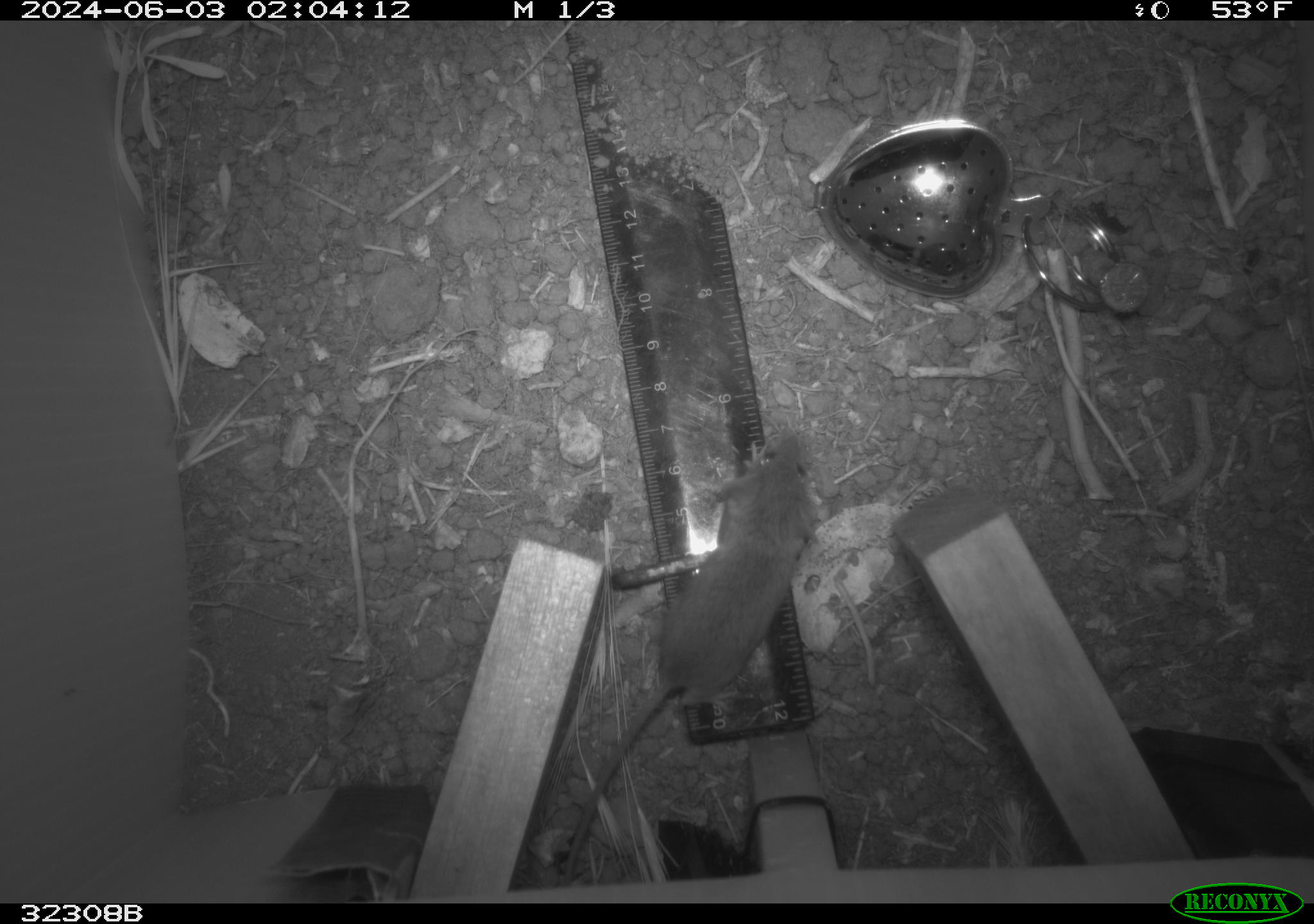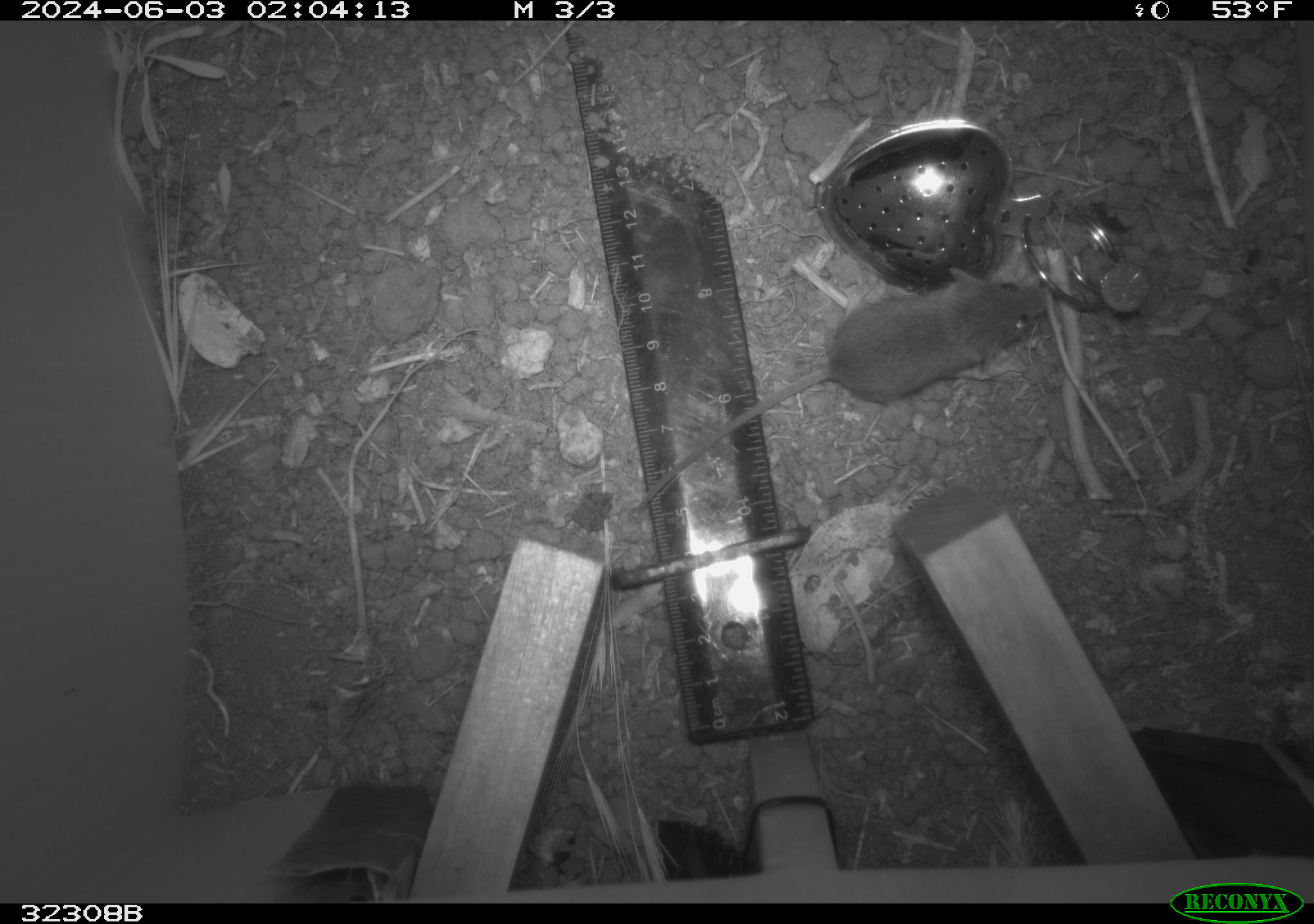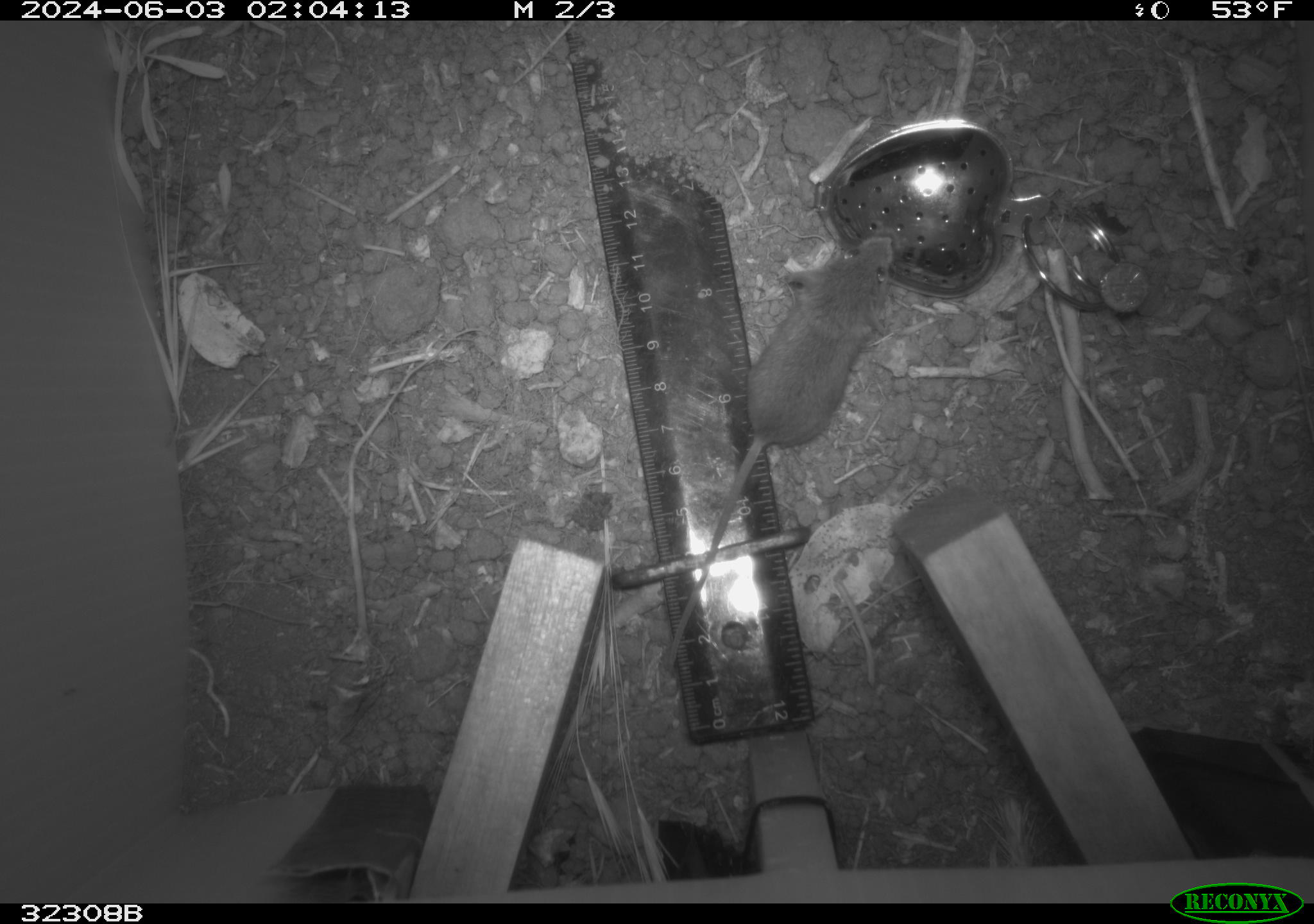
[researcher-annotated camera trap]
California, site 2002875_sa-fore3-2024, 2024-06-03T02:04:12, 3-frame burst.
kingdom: Animalia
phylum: Chordata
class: Mammalia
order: Rodentia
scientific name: Rodentia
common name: mouse species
Mouse species (Rodentia).